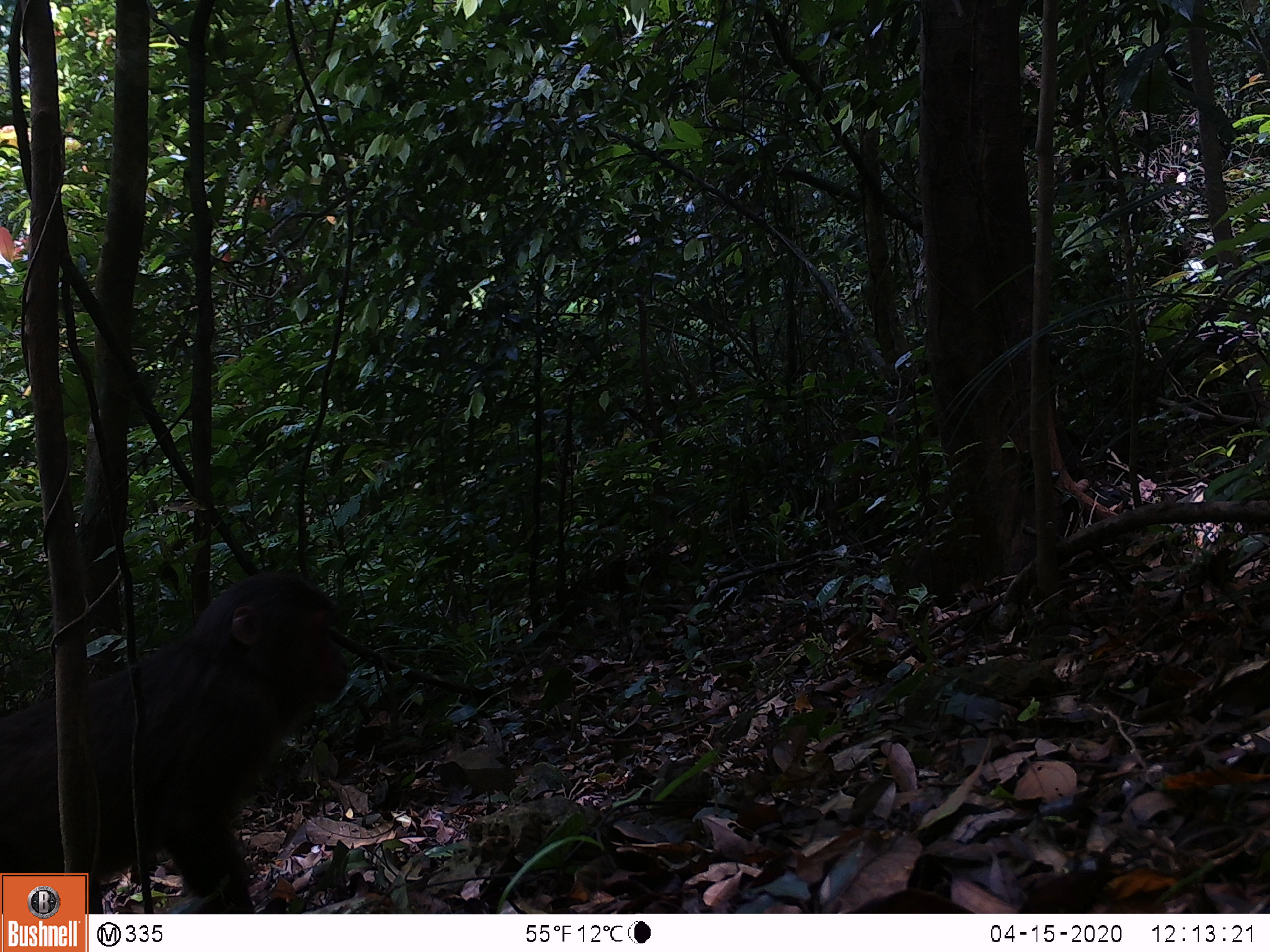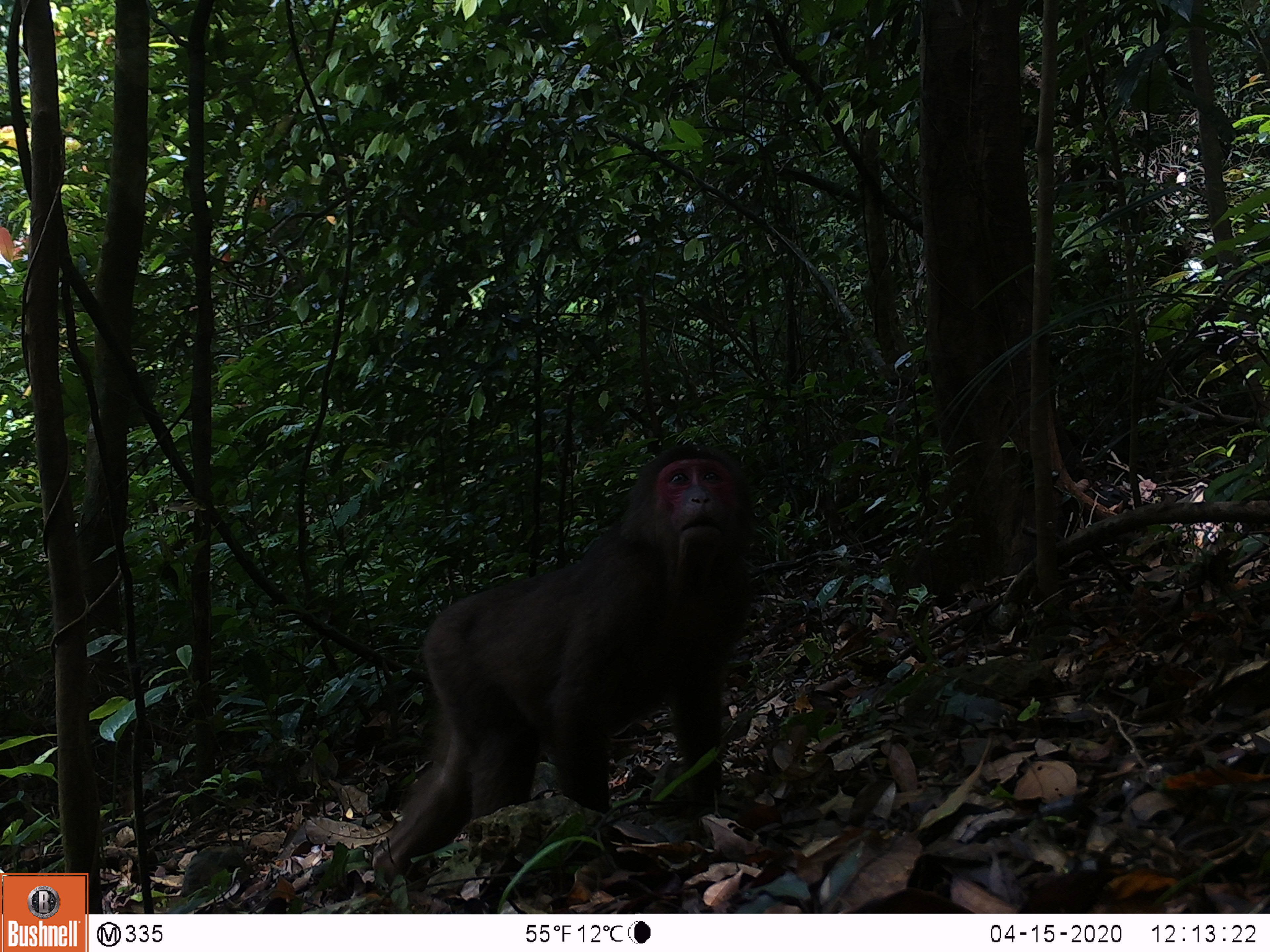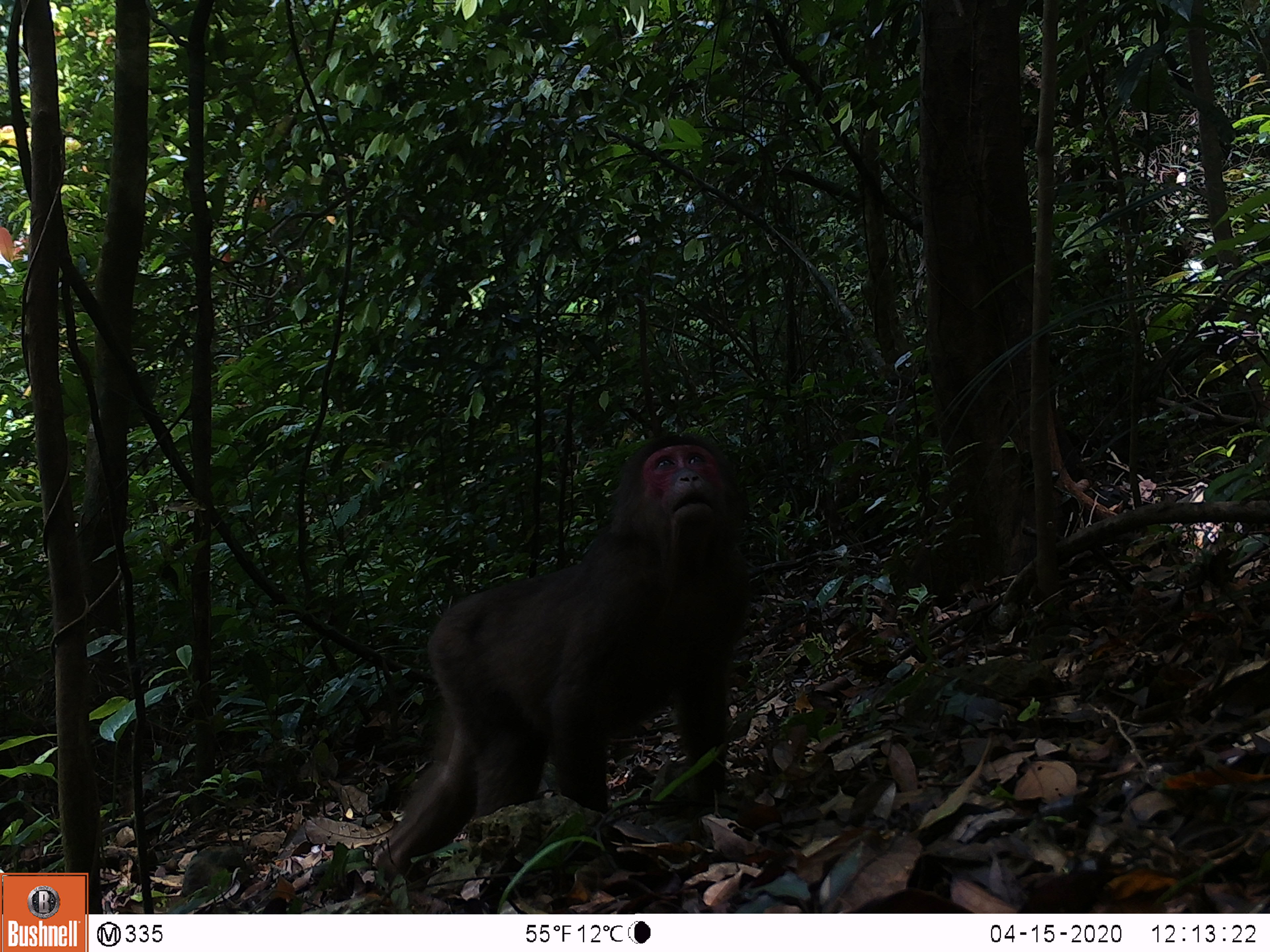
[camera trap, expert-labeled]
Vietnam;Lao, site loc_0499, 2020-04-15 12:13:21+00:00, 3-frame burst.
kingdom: Animalia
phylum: Chordata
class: Mammalia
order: Primates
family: Cercopithecidae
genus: Macaca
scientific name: Macaca arctoides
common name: stump-tailed macaque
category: stump tailed macaque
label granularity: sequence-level